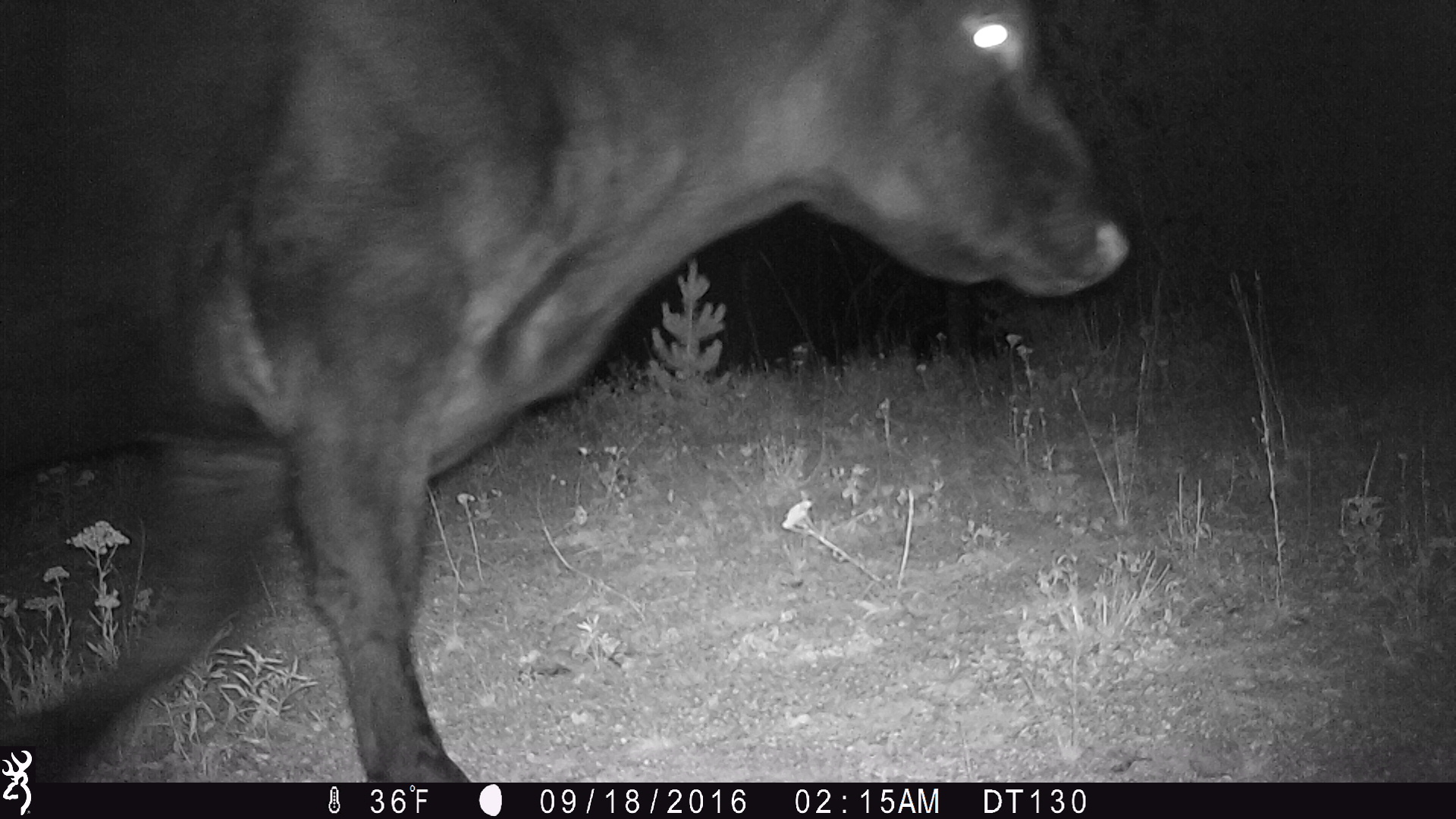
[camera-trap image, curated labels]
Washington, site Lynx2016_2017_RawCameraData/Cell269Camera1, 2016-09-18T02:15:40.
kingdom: Animalia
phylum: Chordata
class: Mammalia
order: Artiodactyla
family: Bovidae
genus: Bos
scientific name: Bos taurus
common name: domestic cattle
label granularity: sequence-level